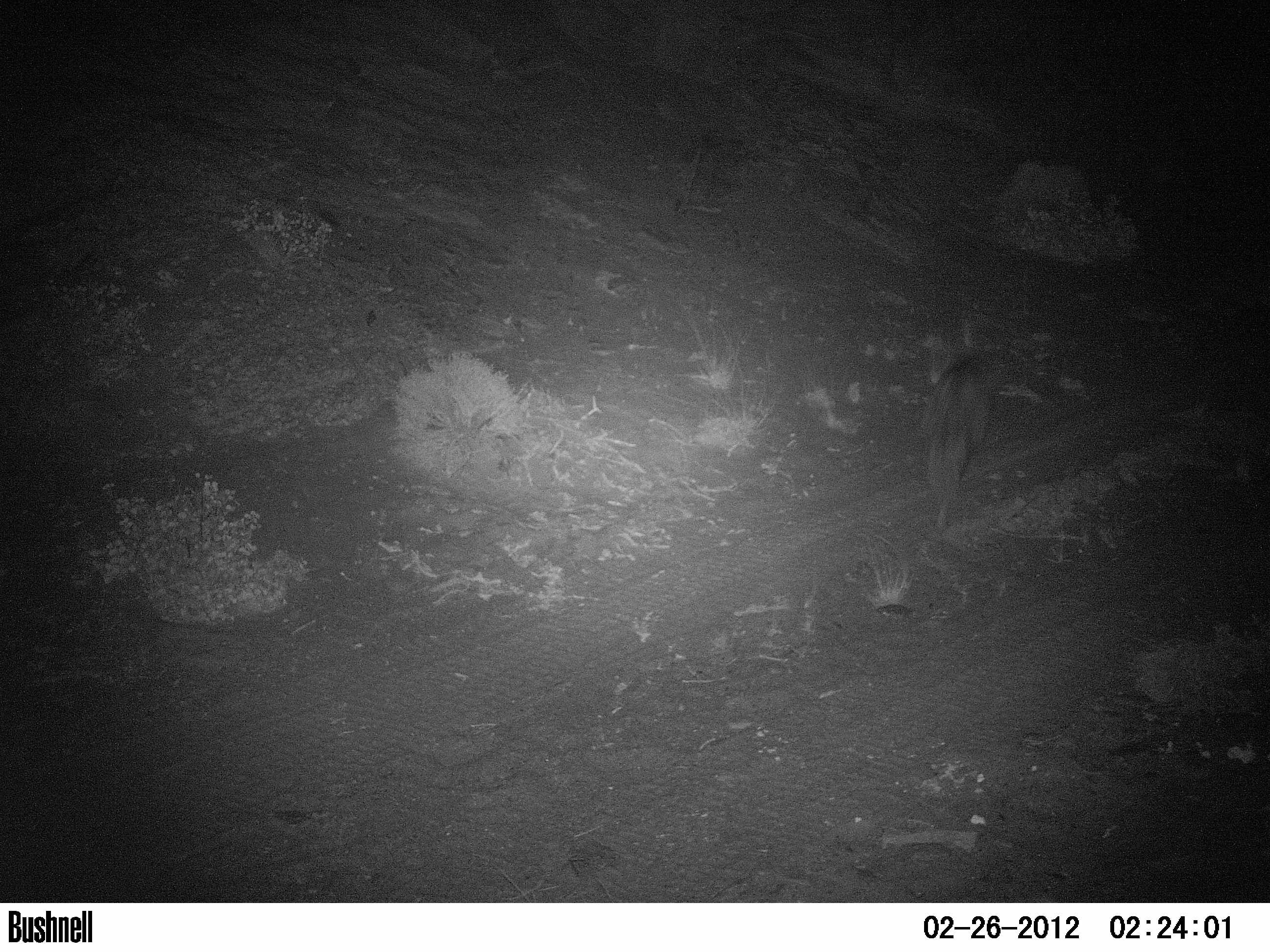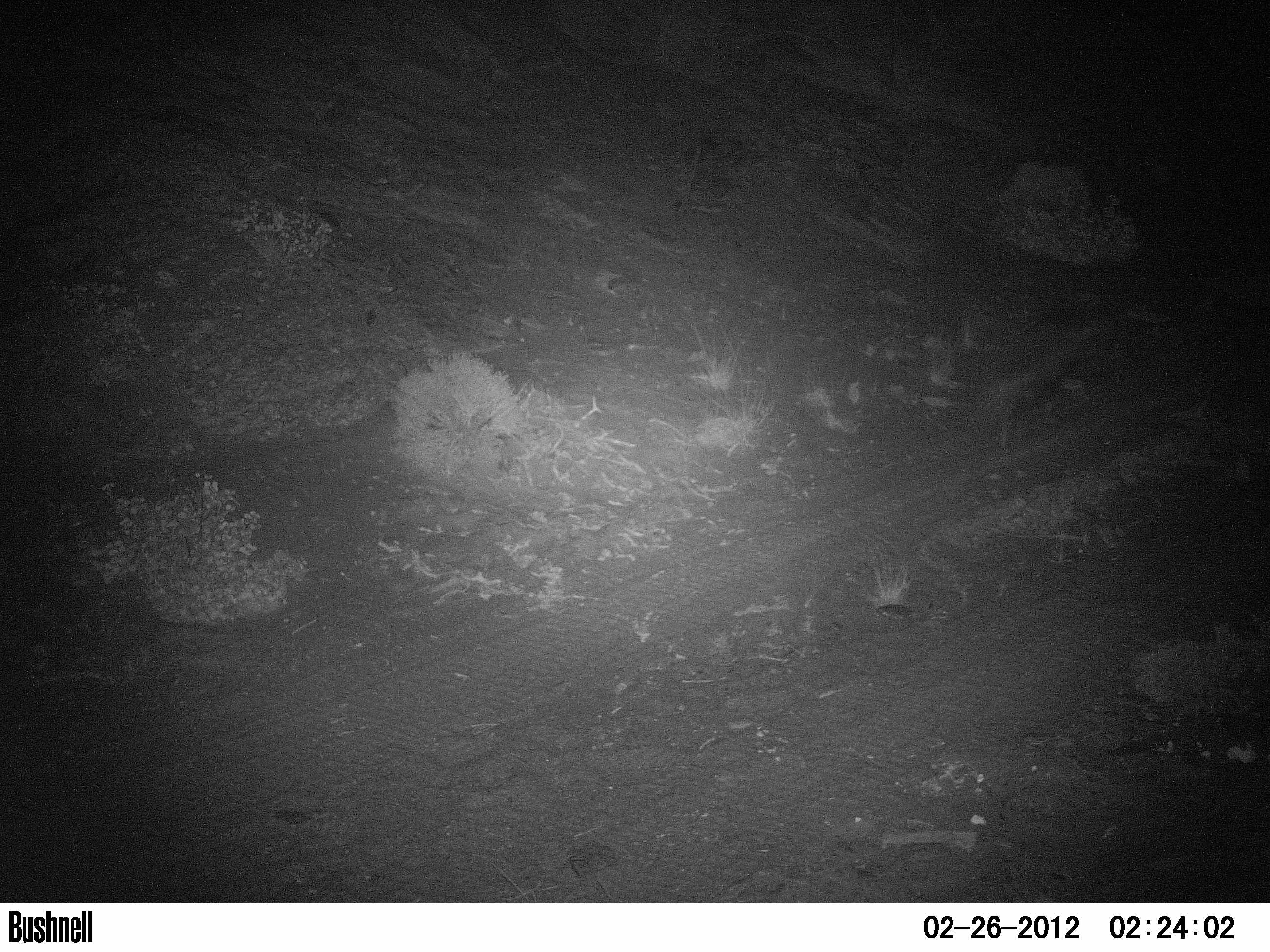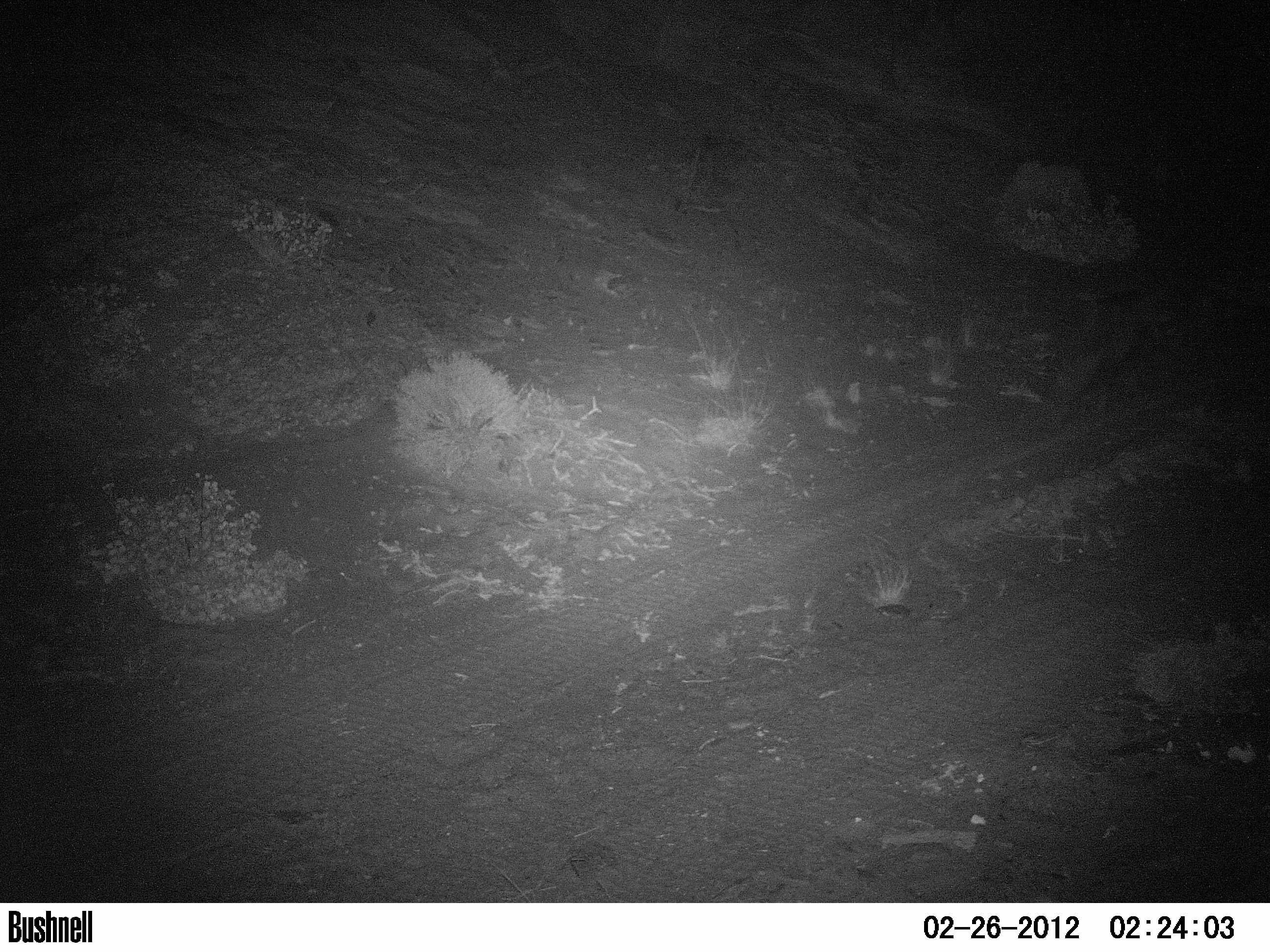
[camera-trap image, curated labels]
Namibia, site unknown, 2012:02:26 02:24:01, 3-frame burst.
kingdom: Animalia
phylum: Chordata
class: Mammalia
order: Carnivora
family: Hyaenidae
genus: Parahyaena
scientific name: Parahyaena brunnea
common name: brown hyena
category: hyaena brunnea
Hyaena brunnea (brown hyena) (Parahyaena brunnea).